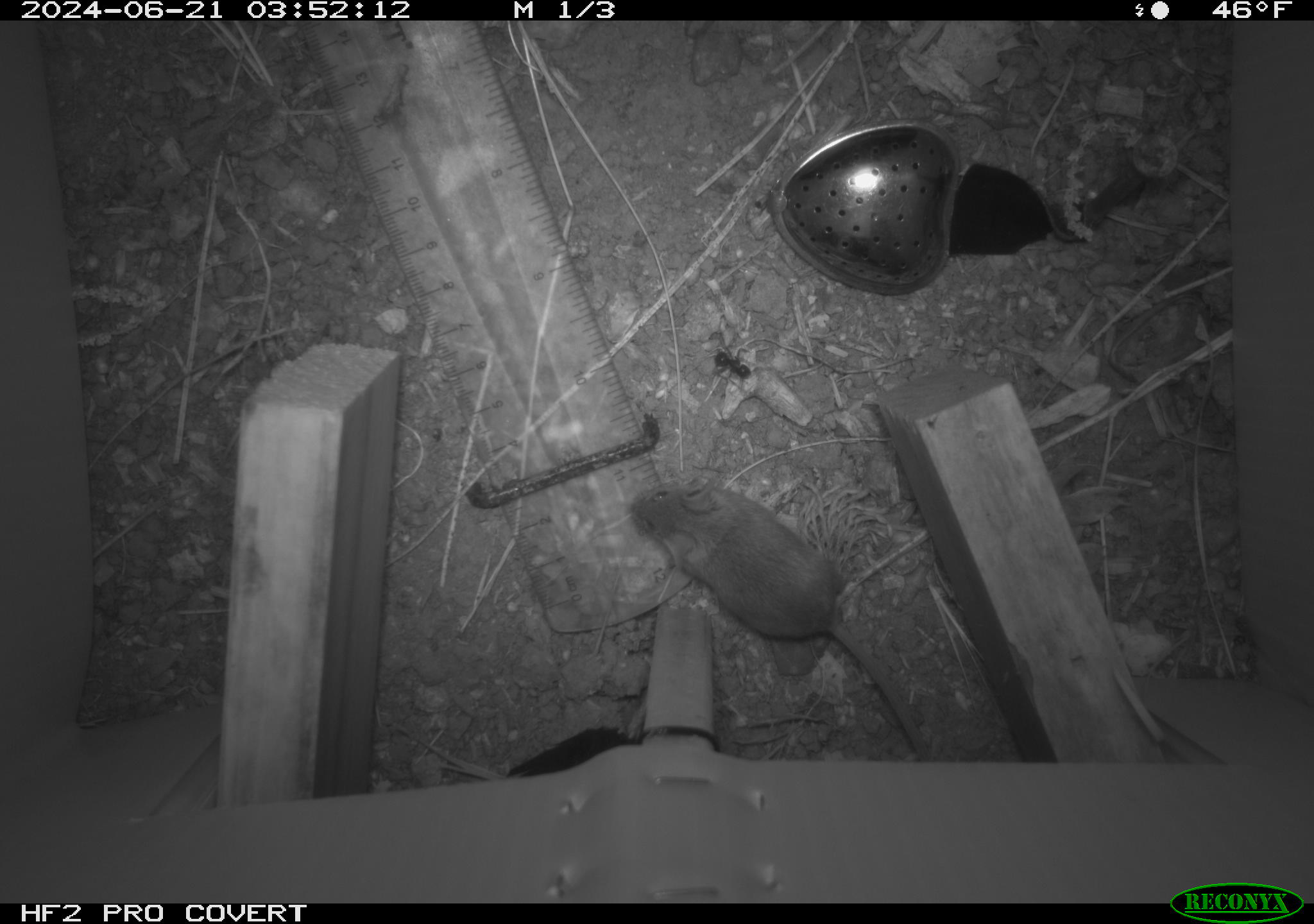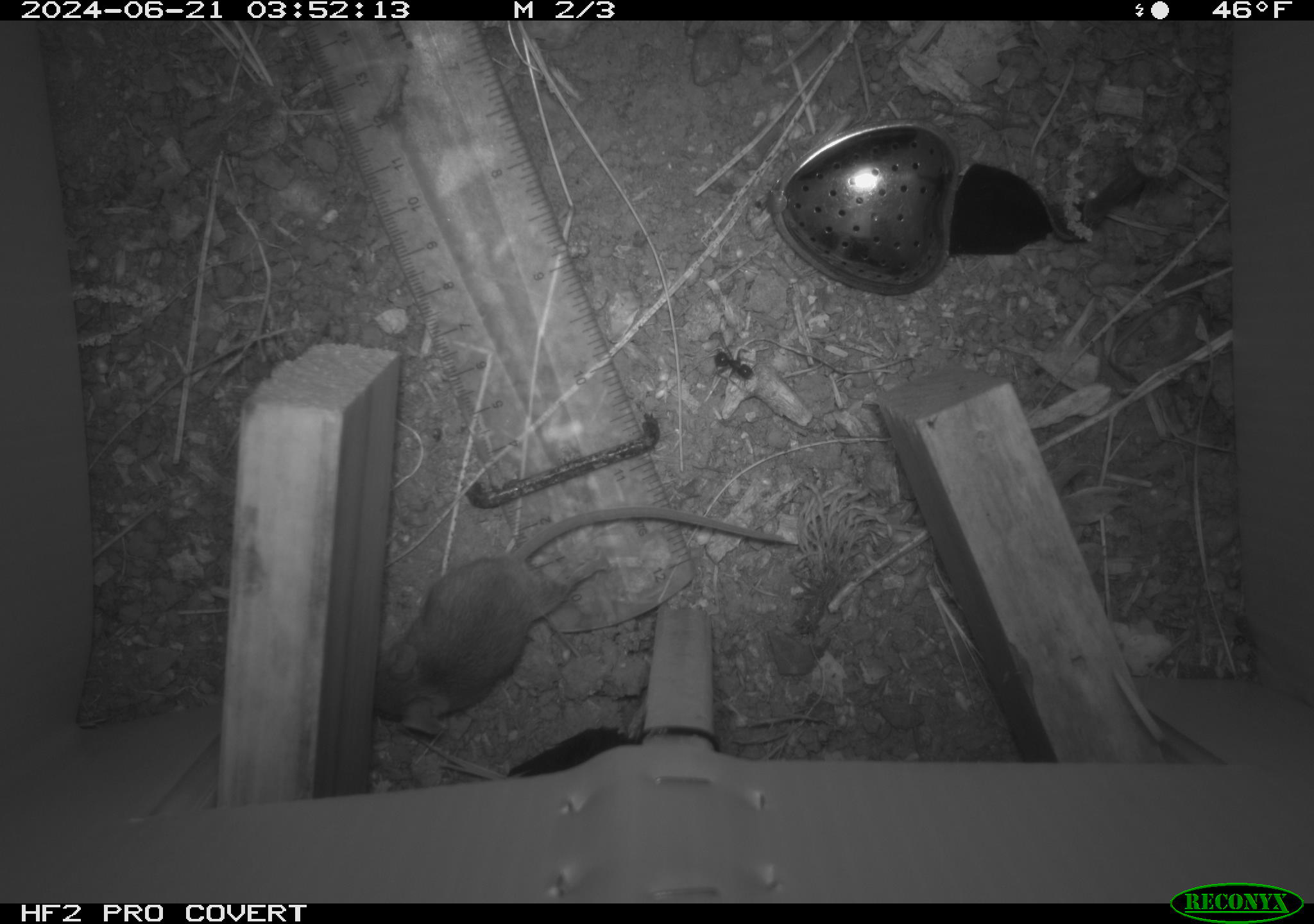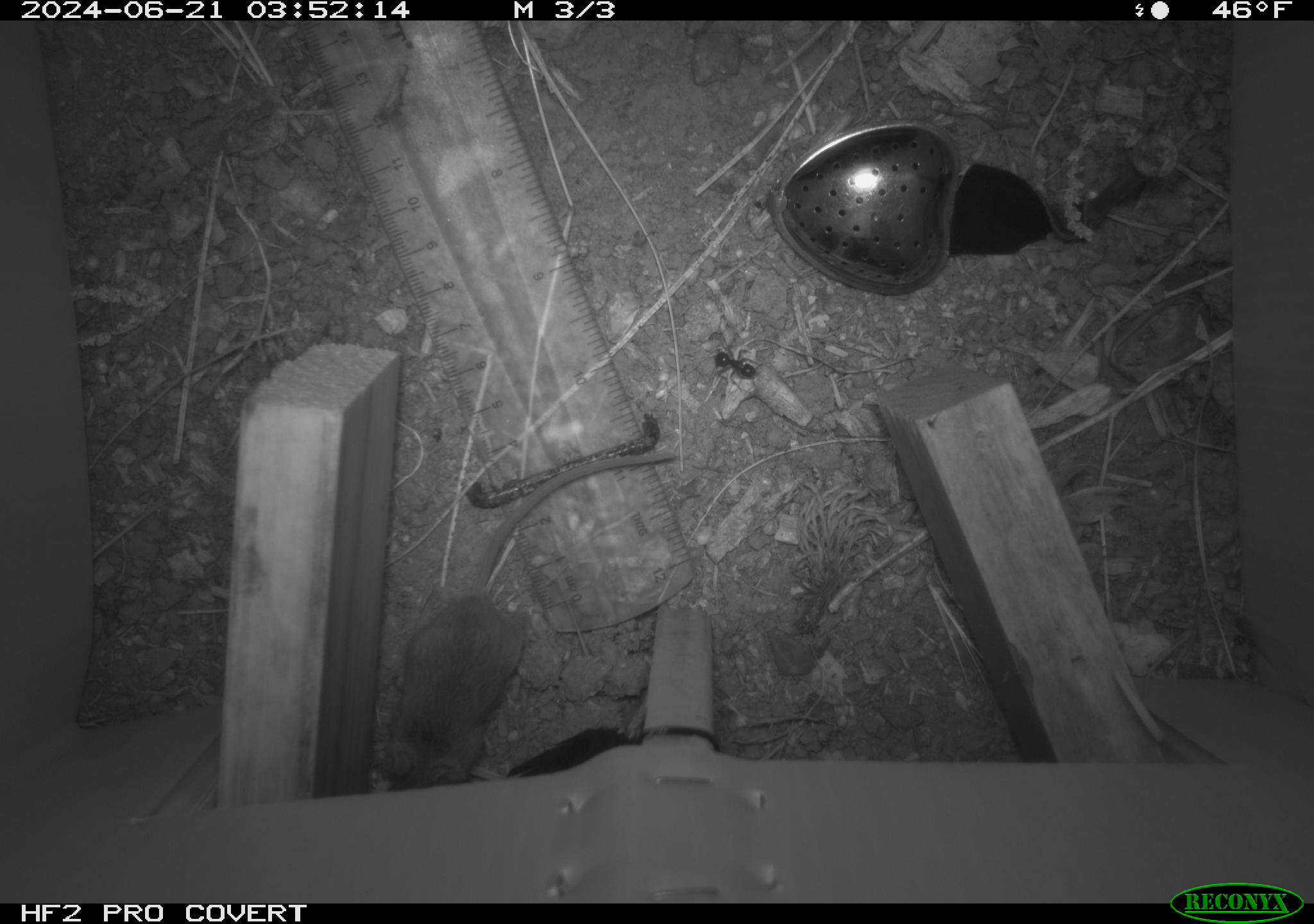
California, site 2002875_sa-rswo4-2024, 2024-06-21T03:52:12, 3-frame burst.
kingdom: Animalia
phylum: Chordata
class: Mammalia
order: Rodentia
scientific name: Rodentia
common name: mouse species